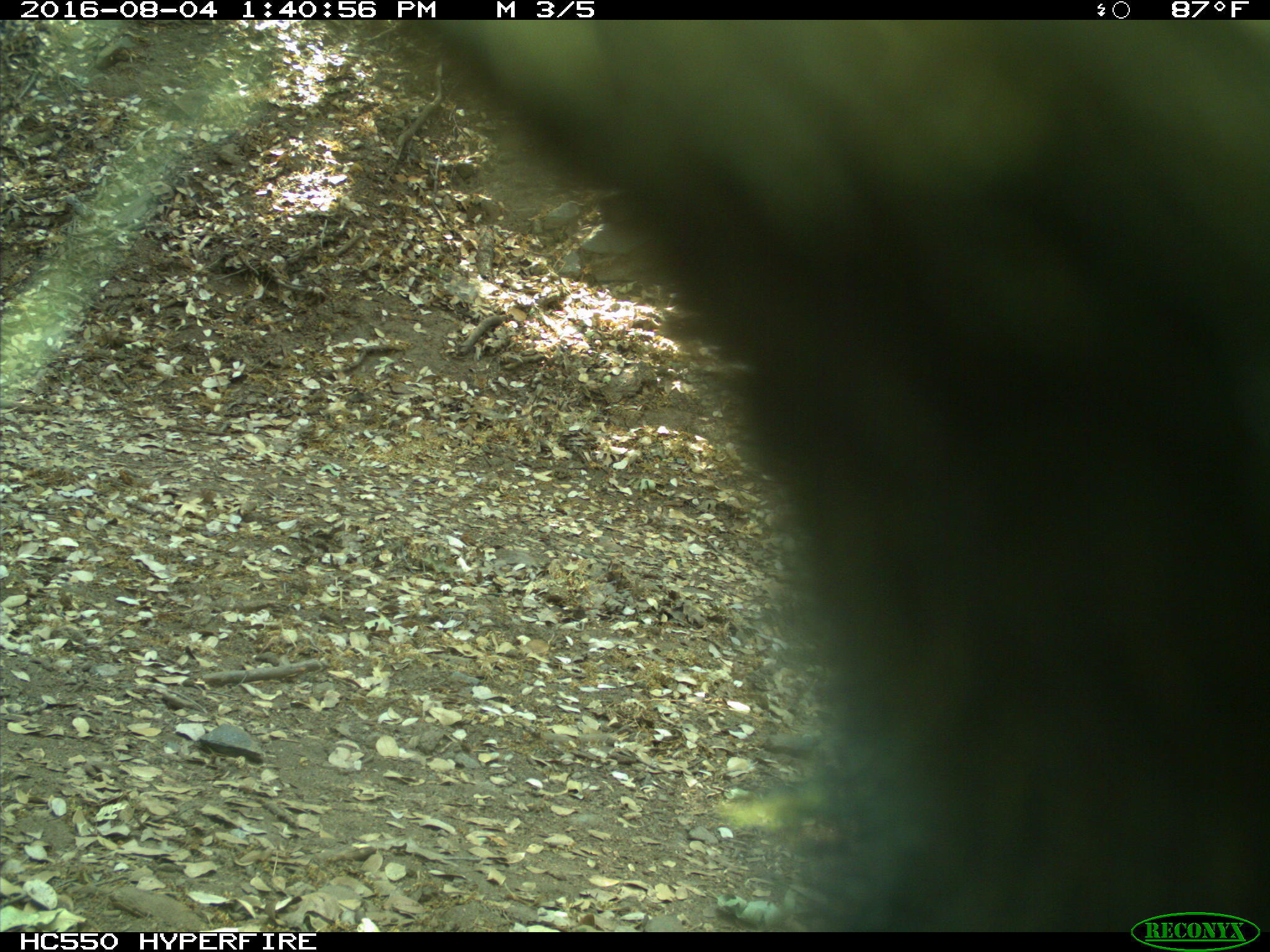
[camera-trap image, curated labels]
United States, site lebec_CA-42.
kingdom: Animalia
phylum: Chordata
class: Mammalia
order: Carnivora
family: Ursidae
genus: Ursus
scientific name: Ursus americanus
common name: american black bear